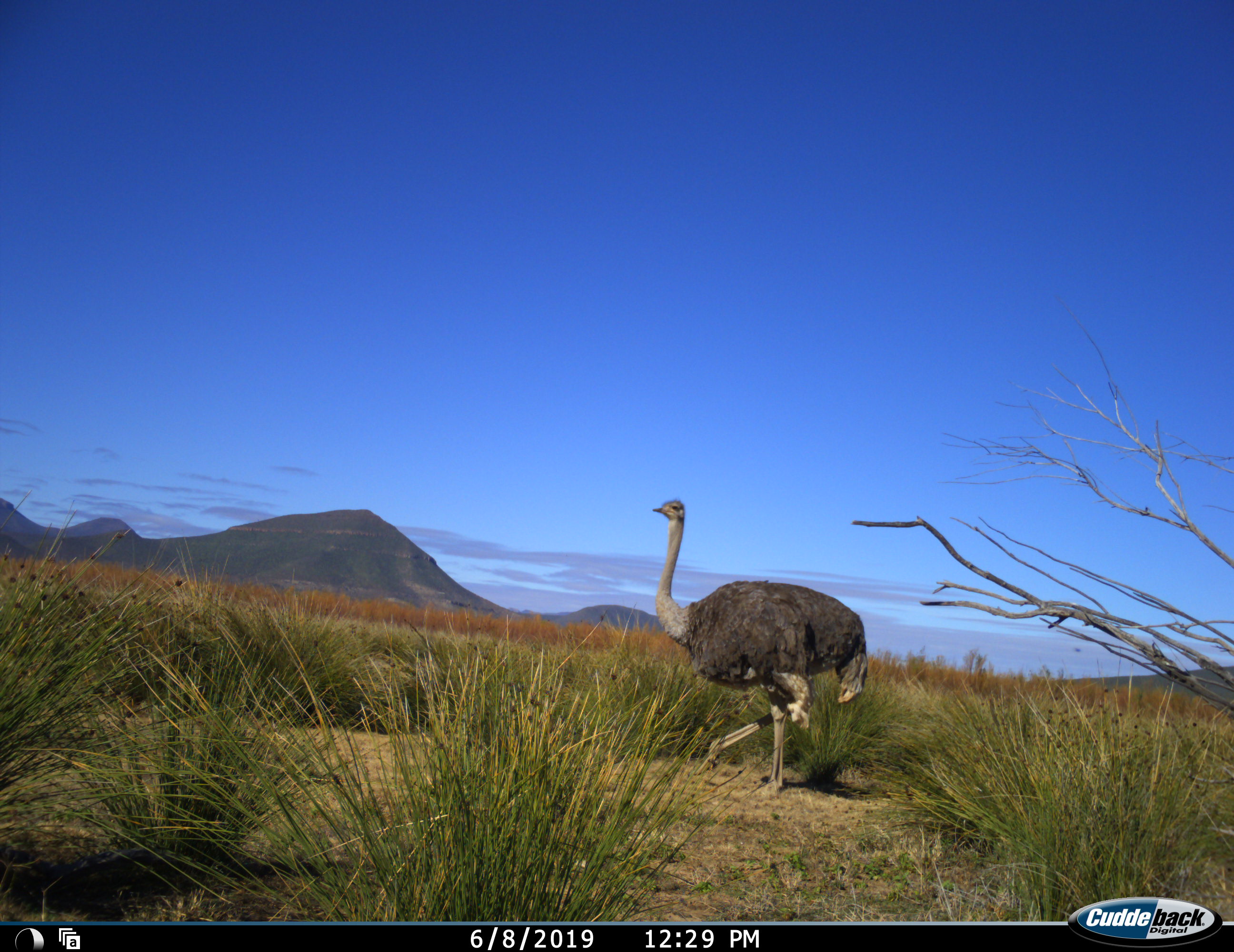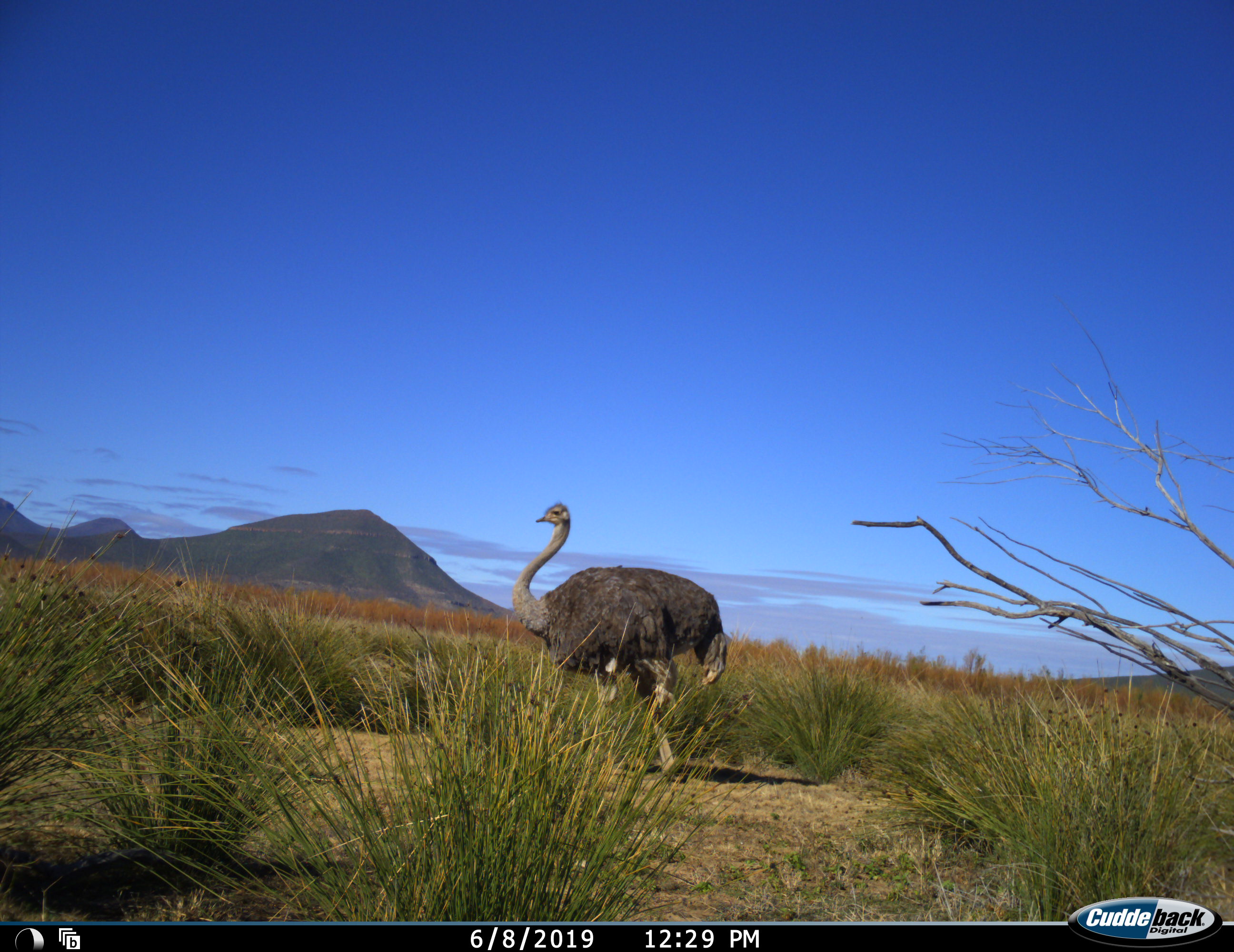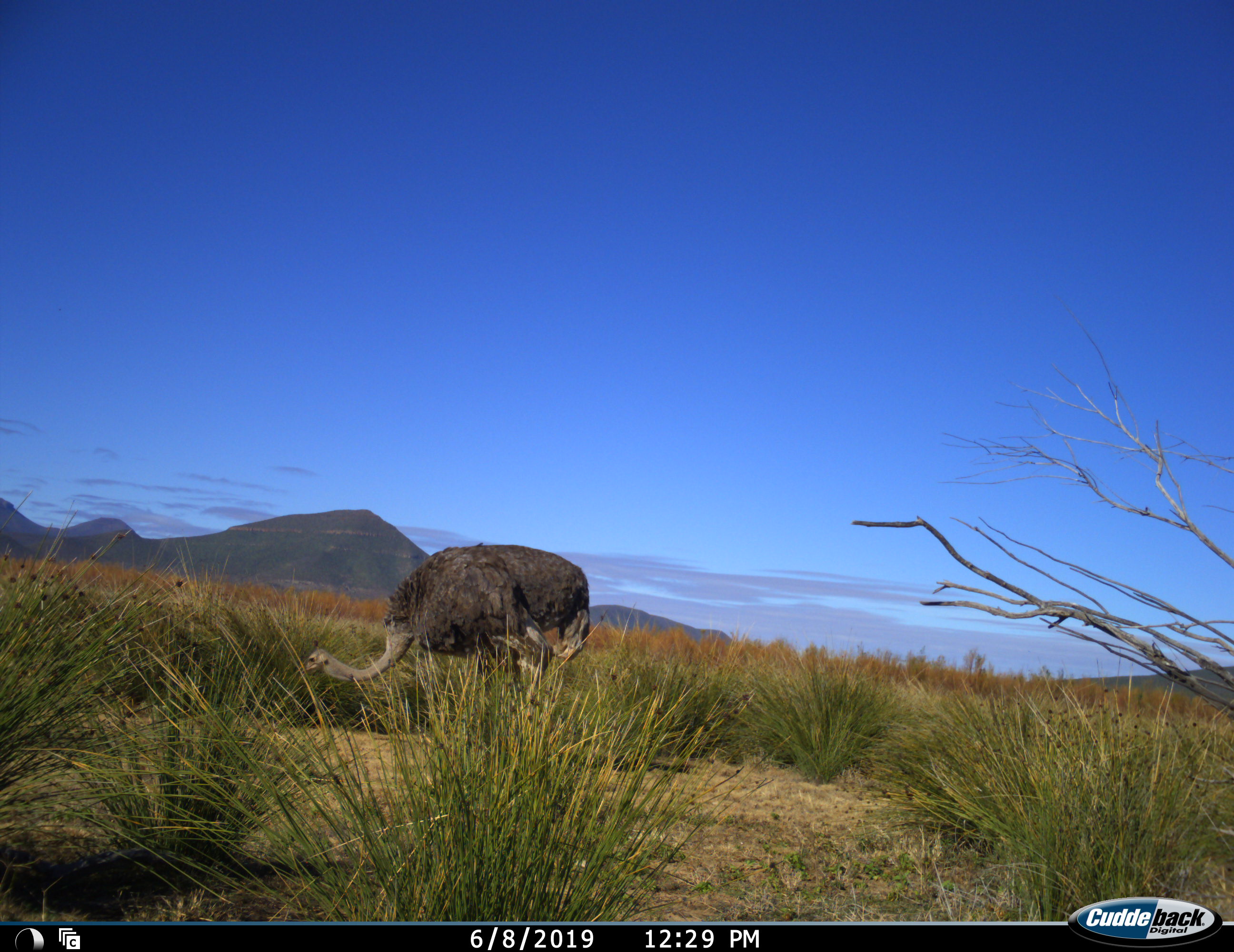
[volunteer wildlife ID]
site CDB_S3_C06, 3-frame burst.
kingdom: Animalia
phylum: Chordata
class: Aves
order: Struthioniformes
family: Struthionidae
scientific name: Struthionidae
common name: ostrich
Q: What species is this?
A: Ostrich (Struthionidae).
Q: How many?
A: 1.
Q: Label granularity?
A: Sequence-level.